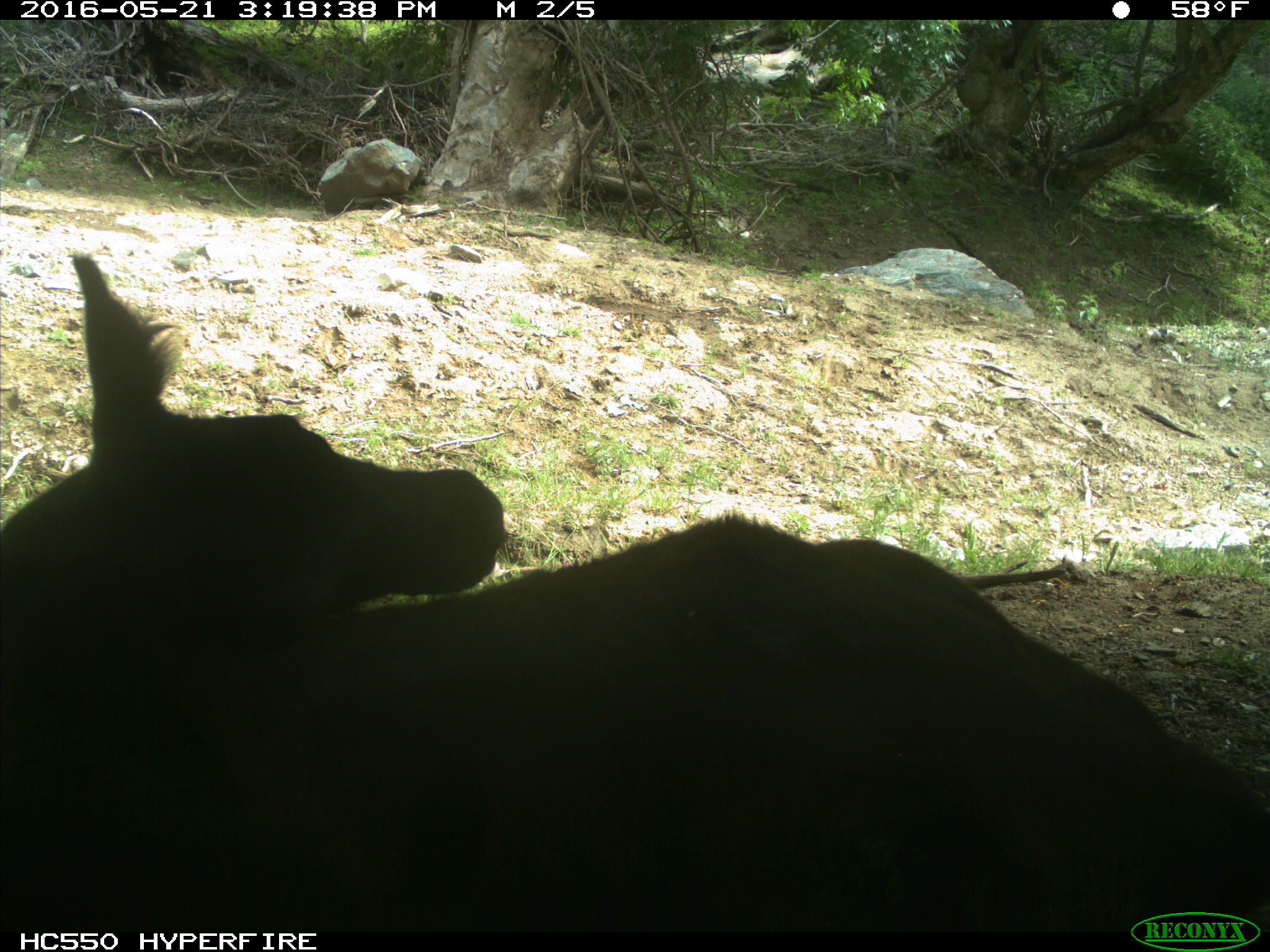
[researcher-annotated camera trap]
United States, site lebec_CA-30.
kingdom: Animalia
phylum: Chordata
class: Mammalia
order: Artiodactyla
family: Bovidae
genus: Bos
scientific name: Bos taurus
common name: domestic cow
Bos taurus (domestic cow).